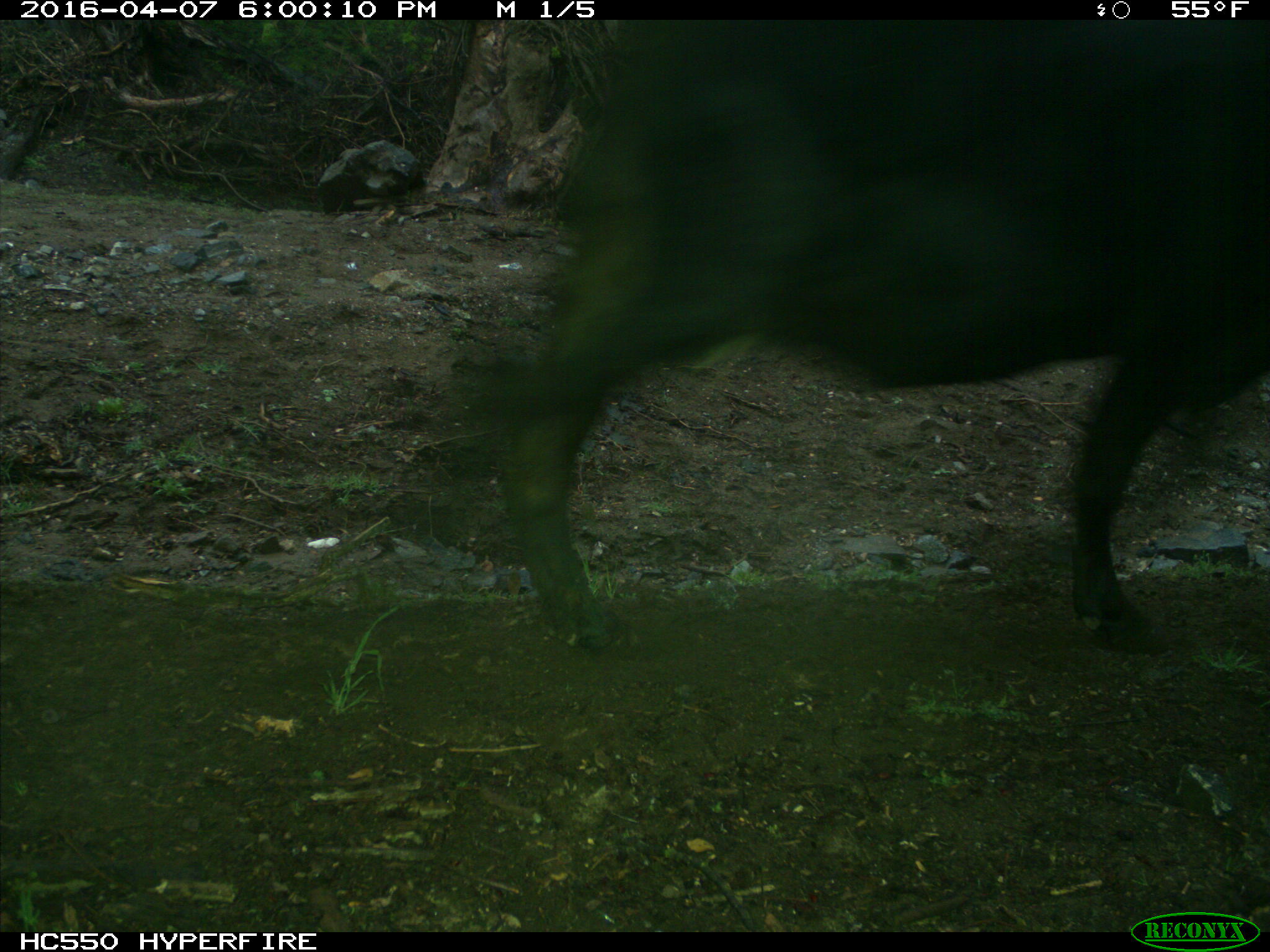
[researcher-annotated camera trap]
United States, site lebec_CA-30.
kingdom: Animalia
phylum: Chordata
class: Mammalia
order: Artiodactyla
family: Bovidae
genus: Bos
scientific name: Bos taurus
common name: domestic cow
Bos taurus (domestic cow).